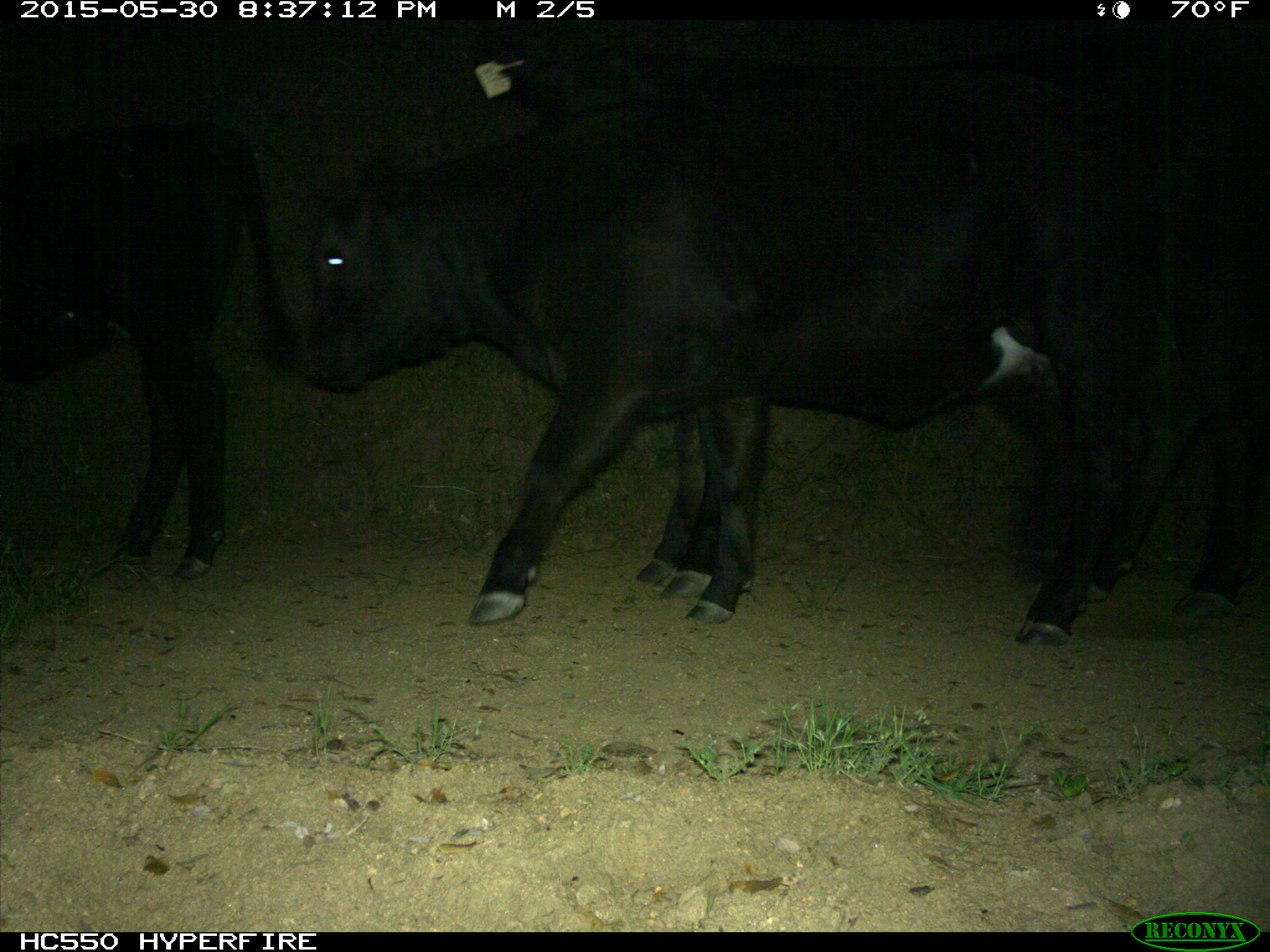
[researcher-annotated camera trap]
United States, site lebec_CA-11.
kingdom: Animalia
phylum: Chordata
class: Mammalia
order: Artiodactyla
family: Bovidae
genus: Bos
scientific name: Bos taurus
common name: domestic cow